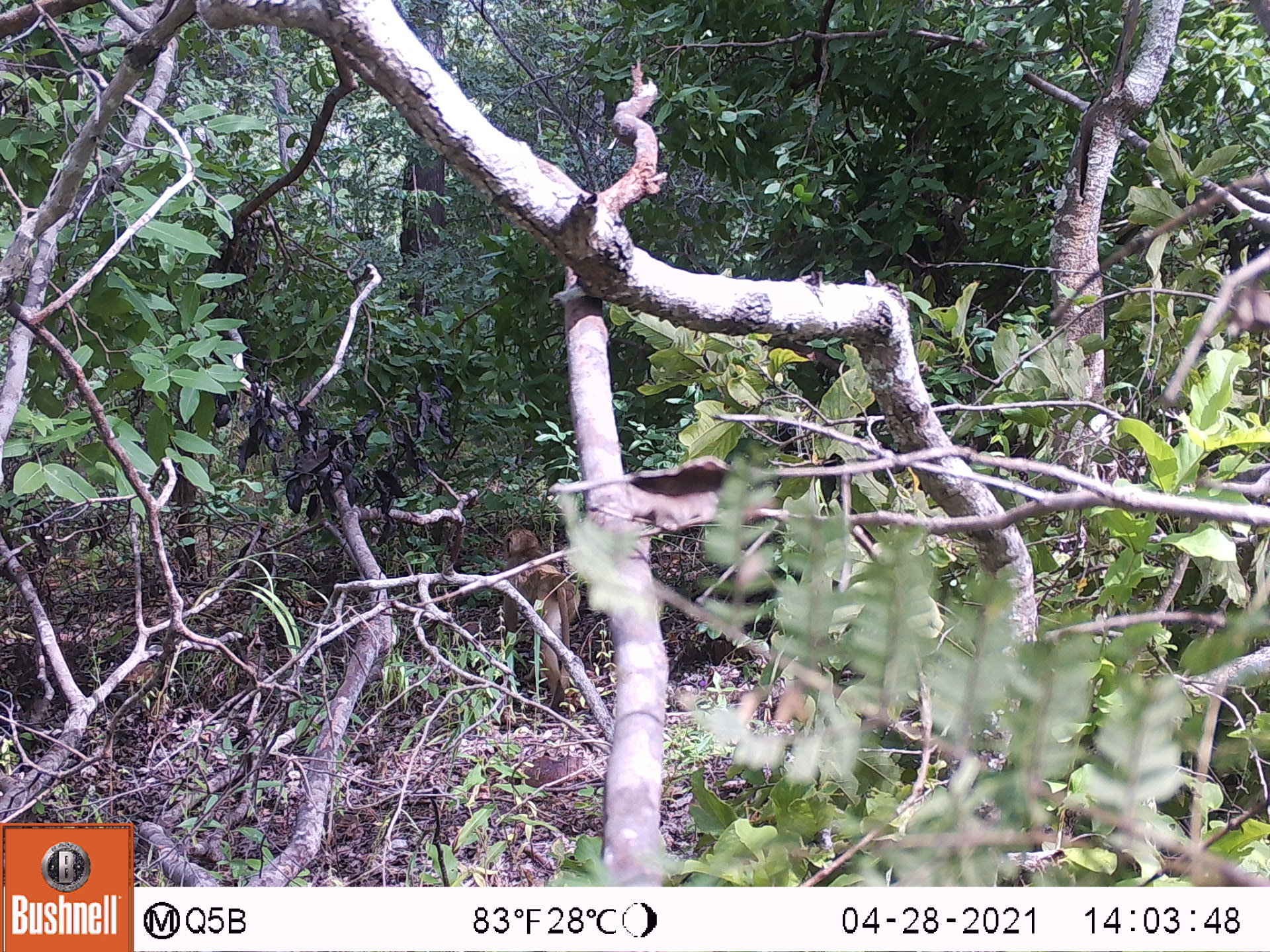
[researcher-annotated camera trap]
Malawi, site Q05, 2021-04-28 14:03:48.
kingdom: Animalia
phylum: Chordata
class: Mammalia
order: Primates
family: Cercopithecidae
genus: Papio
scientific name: Papio cynocephalus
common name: yellow baboon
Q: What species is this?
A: Yellow baboon (Papio cynocephalus).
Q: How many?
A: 1.